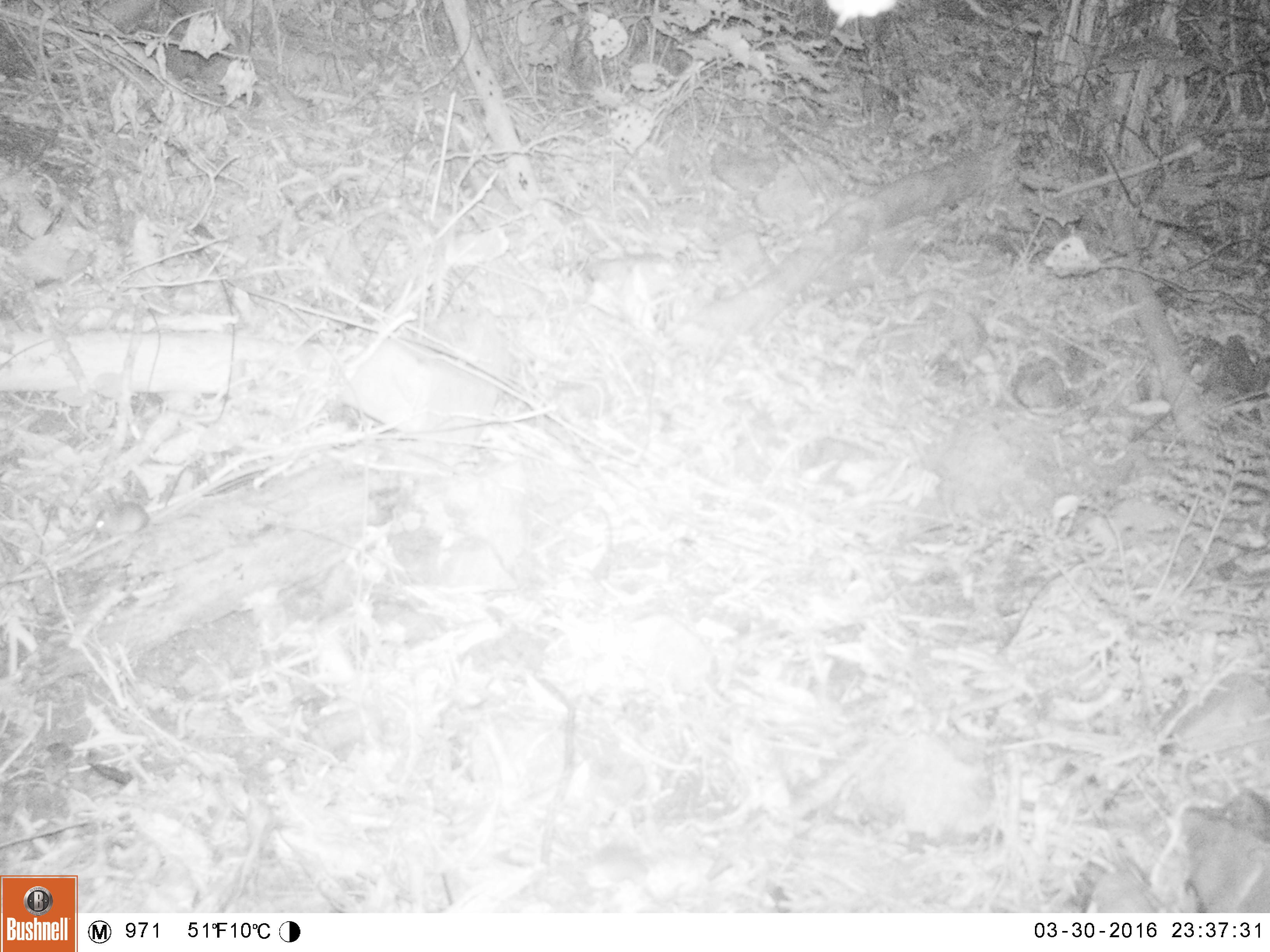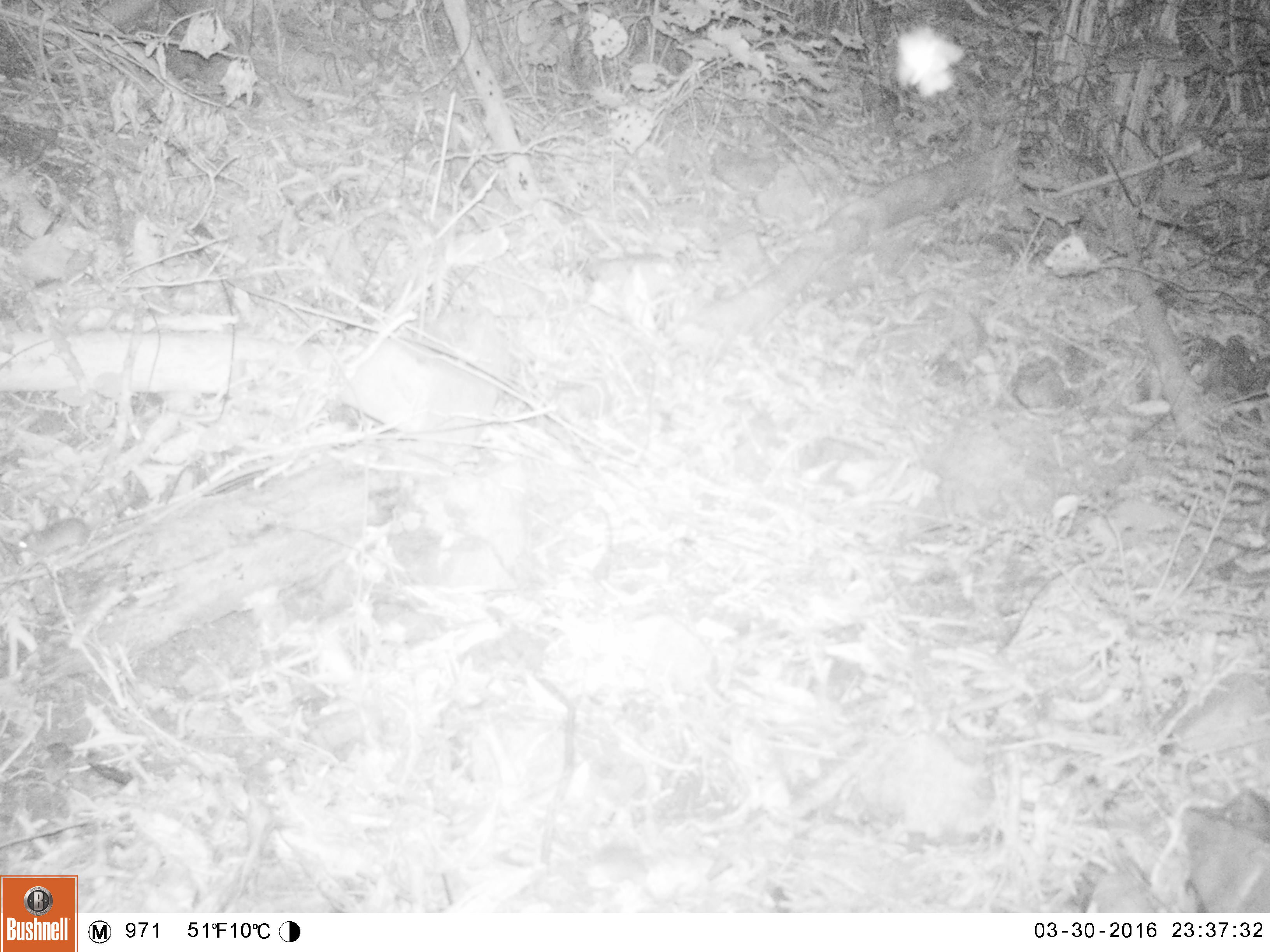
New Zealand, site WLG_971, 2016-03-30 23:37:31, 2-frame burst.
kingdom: Animalia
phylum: Chordata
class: Mammalia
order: Rodentia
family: Muridae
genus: Mus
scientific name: Mus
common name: mouse